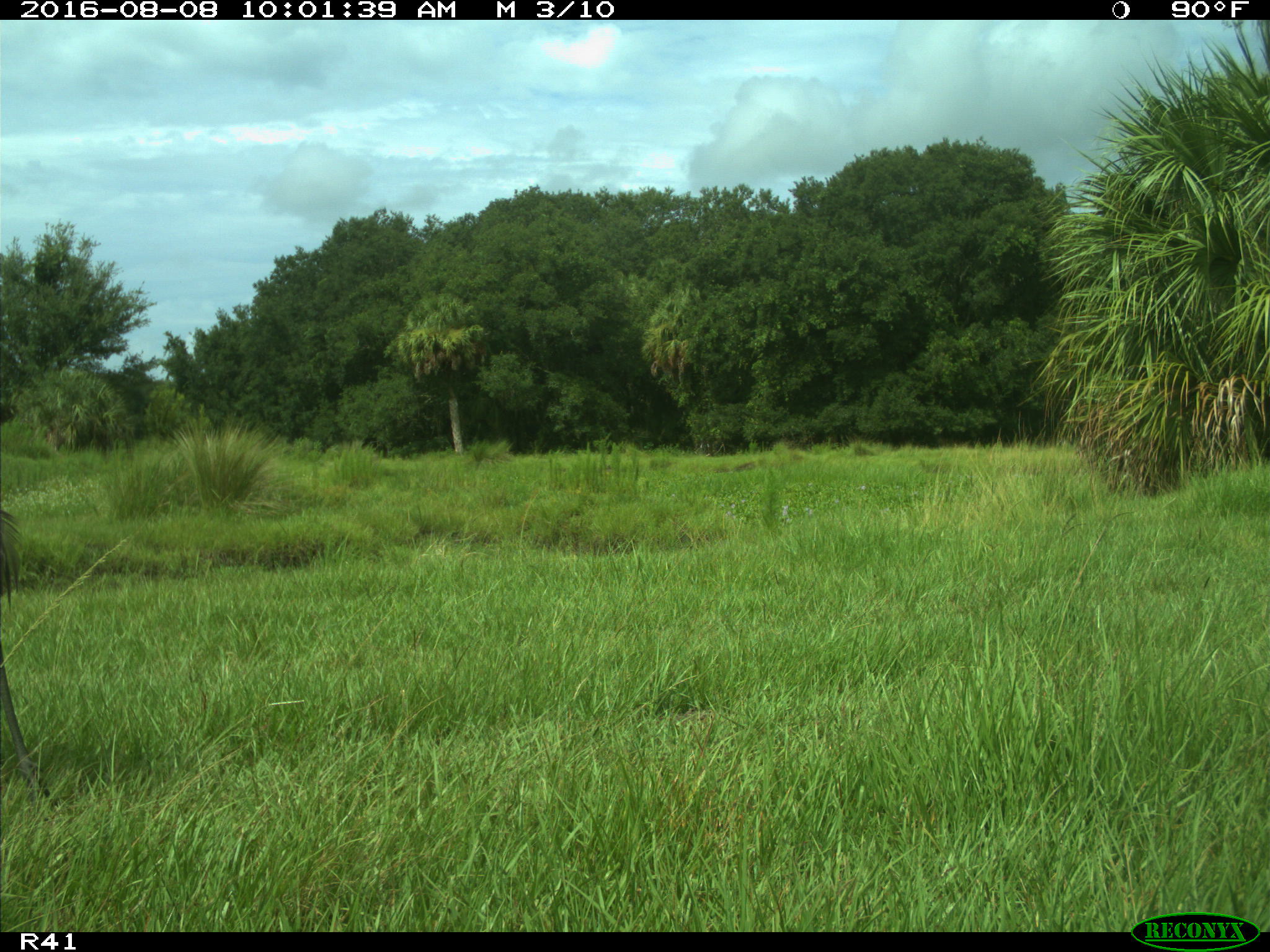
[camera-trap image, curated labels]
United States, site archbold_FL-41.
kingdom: Animalia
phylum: Chordata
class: Aves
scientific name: Aves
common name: birds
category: unidentified bird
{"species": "unidentified bird (birds) (Aves)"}